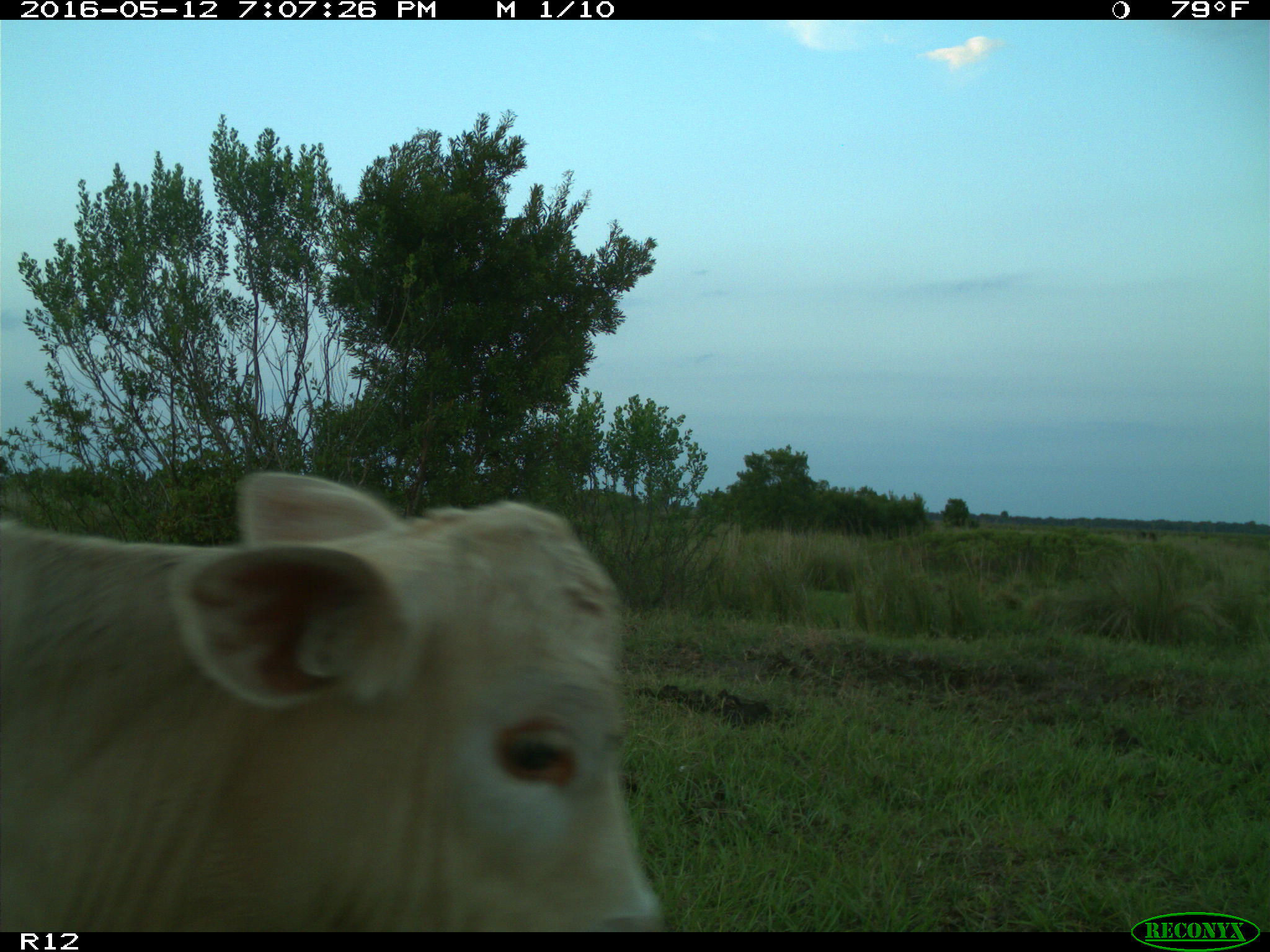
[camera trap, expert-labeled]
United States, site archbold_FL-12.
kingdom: Animalia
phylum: Chordata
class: Mammalia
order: Artiodactyla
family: Bovidae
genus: Bos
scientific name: Bos taurus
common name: domestic cow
Bos taurus (domestic cow).